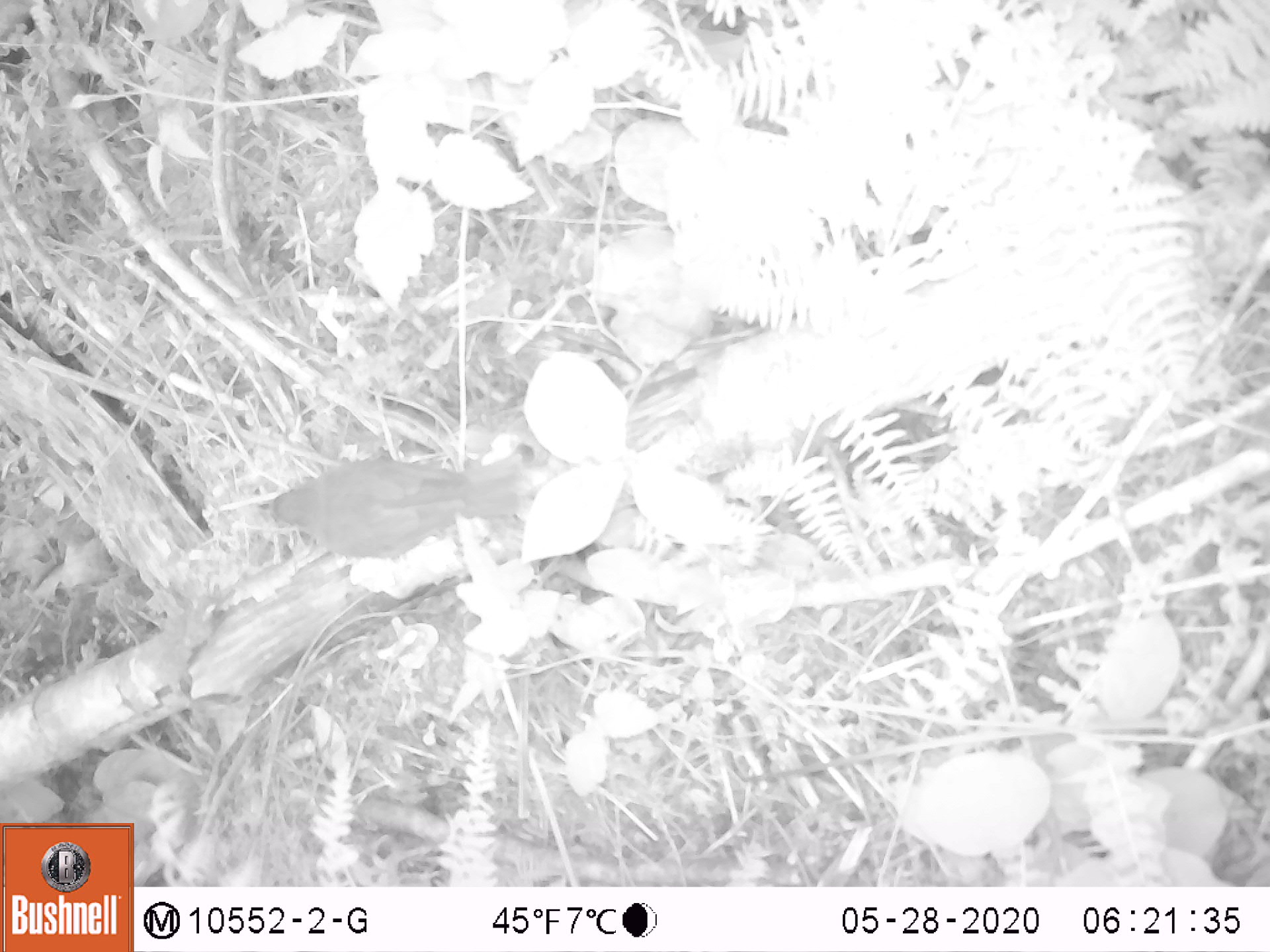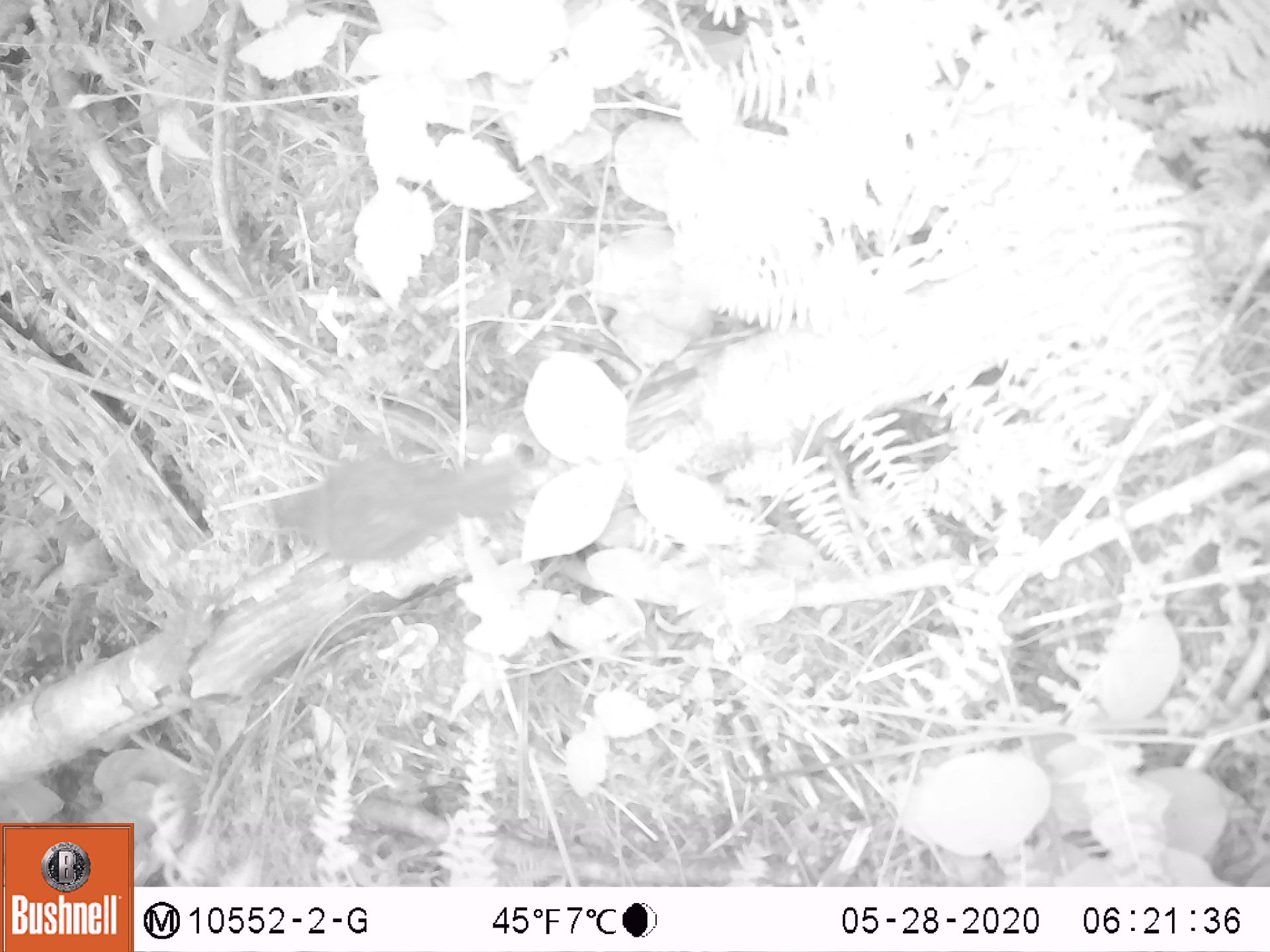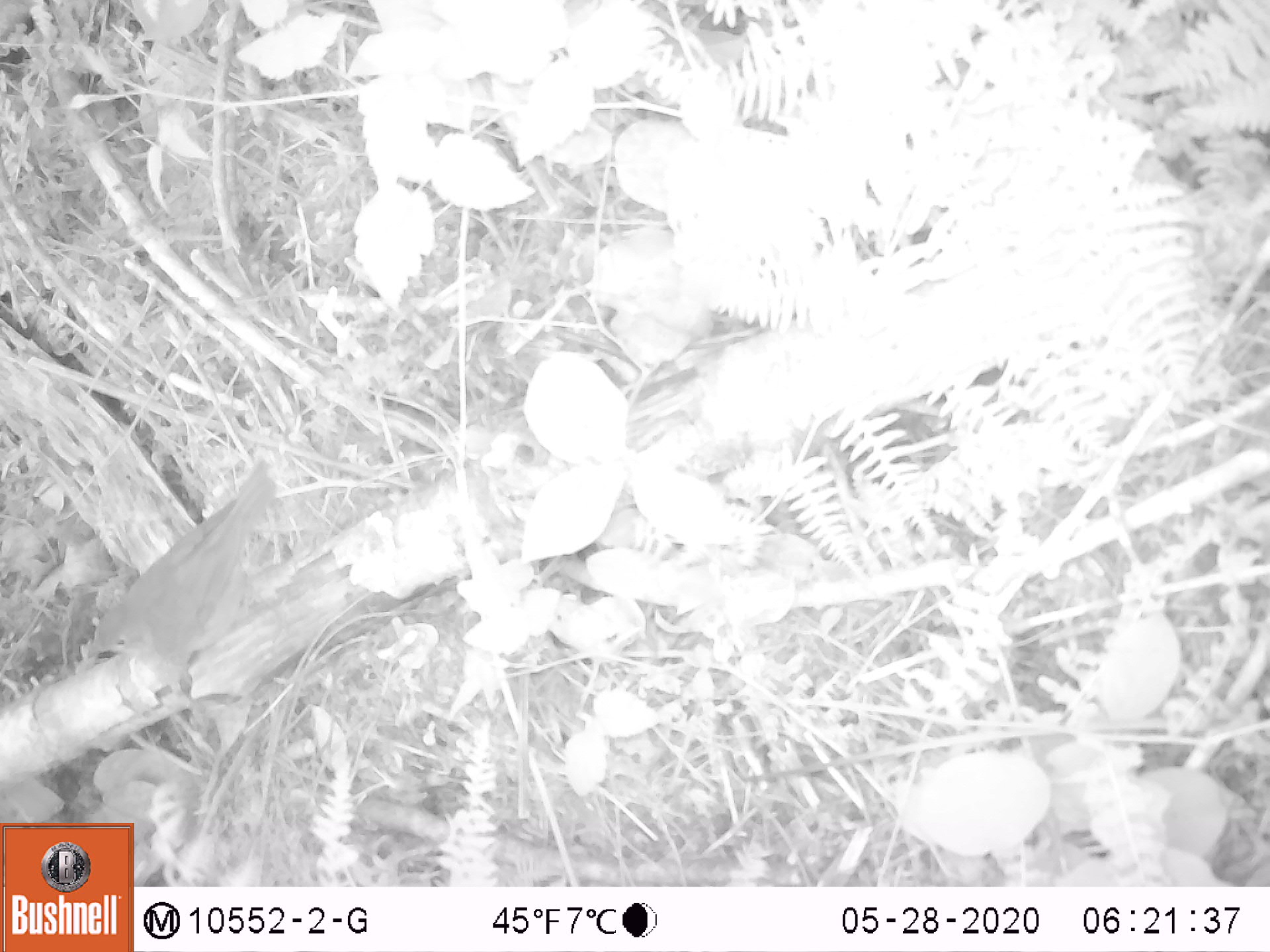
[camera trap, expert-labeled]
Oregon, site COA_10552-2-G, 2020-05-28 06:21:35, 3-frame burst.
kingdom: Animalia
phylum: Chordata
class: Aves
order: Passeriformes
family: Turdidae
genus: Catharus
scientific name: Catharus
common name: brown thrushes and nightingale-thrushes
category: catharus species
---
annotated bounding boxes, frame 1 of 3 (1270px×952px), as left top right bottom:
catharus species: 241 459 532 566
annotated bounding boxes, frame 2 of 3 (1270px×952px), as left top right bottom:
catharus species: 275 442 521 575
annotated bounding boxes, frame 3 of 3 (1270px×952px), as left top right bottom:
catharus species: 87 463 284 670